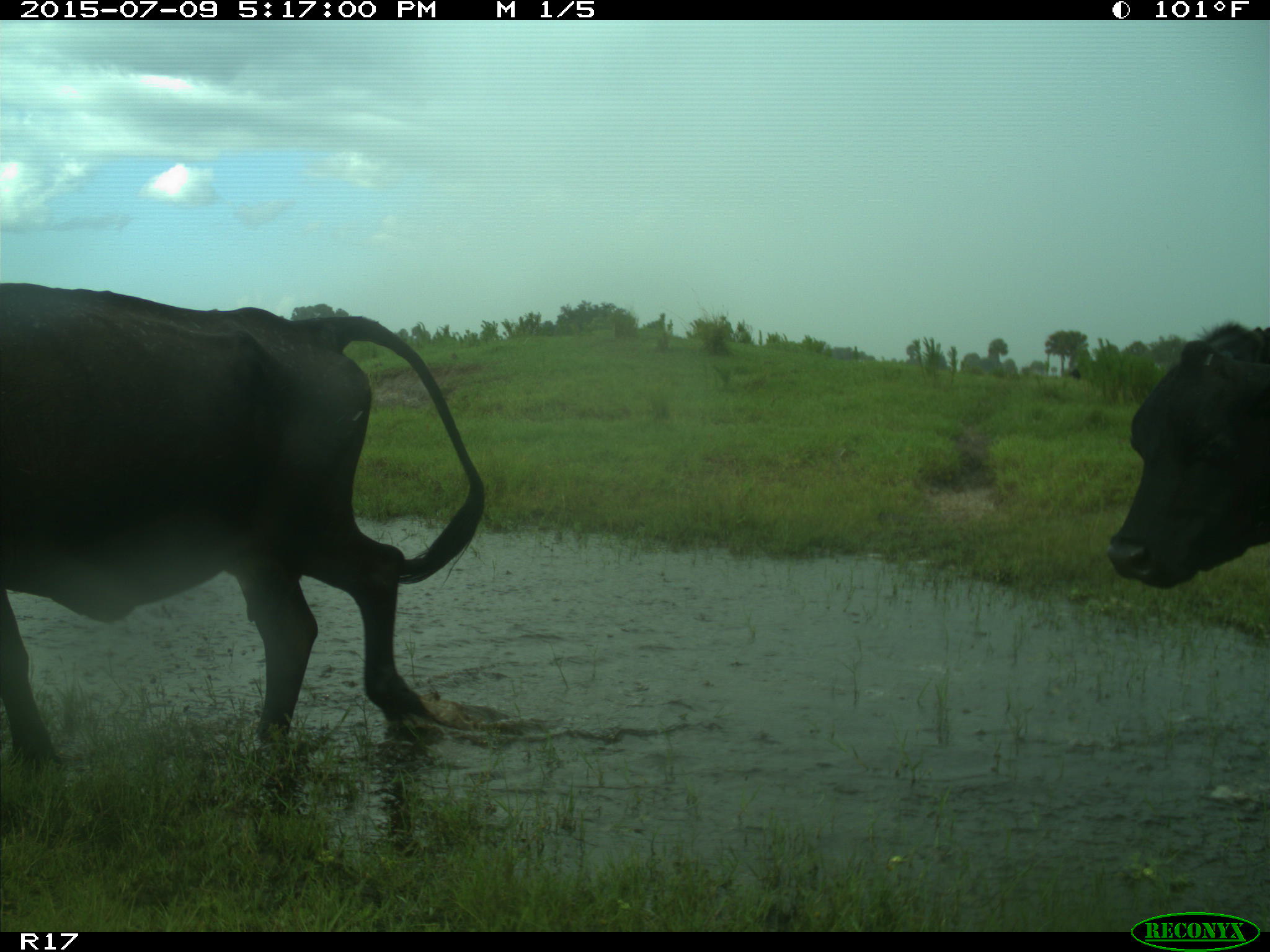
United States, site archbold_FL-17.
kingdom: Animalia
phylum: Chordata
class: Mammalia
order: Artiodactyla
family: Bovidae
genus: Bos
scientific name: Bos taurus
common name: domestic cow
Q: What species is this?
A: Bos taurus (domestic cow).